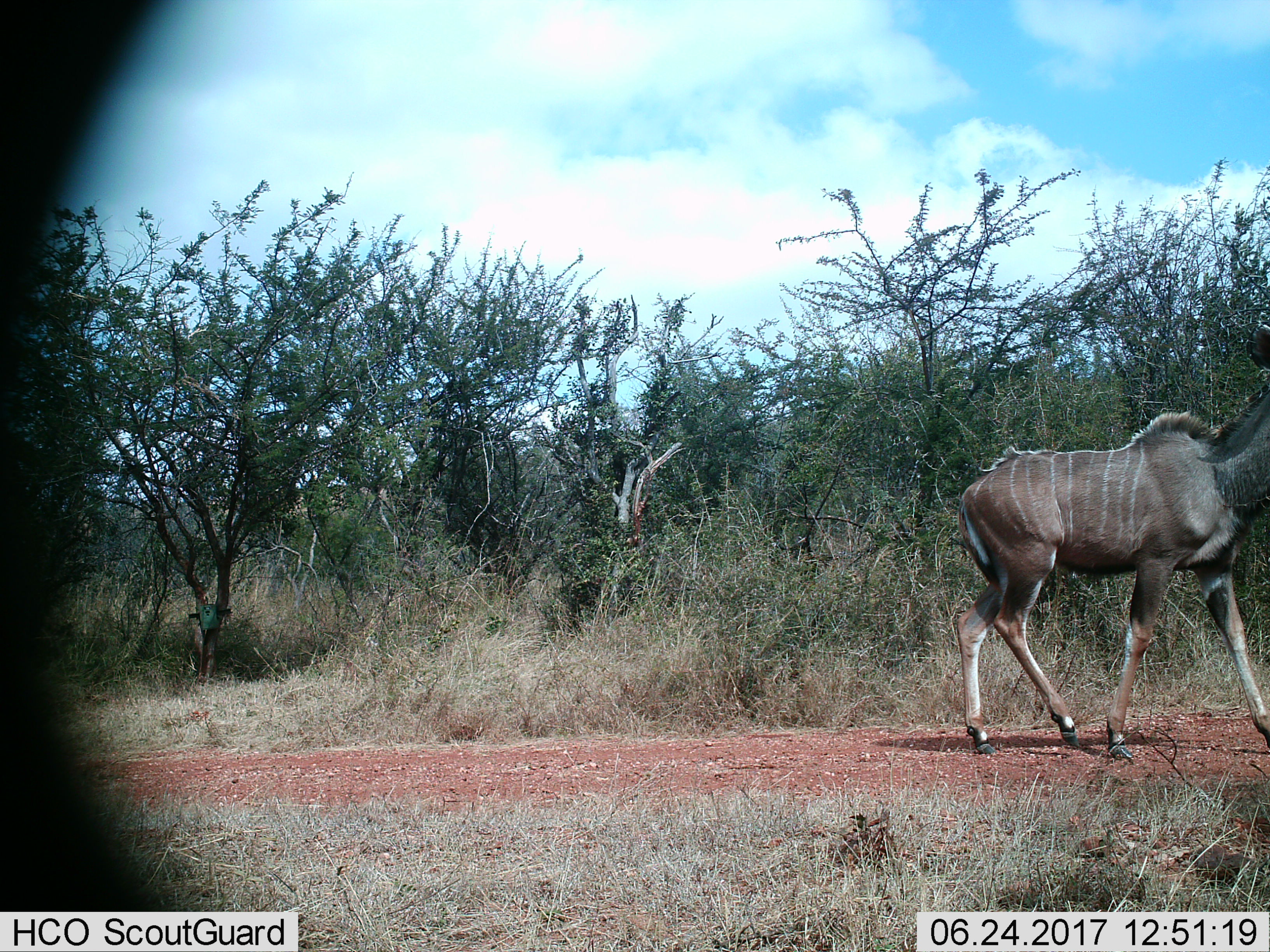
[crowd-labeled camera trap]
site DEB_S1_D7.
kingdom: Animalia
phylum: Chordata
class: Mammalia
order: Artiodactyla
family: Bovidae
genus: Tragelaphus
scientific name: Tragelaphus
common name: kudu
Kudu (Tragelaphus), count 1. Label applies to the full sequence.